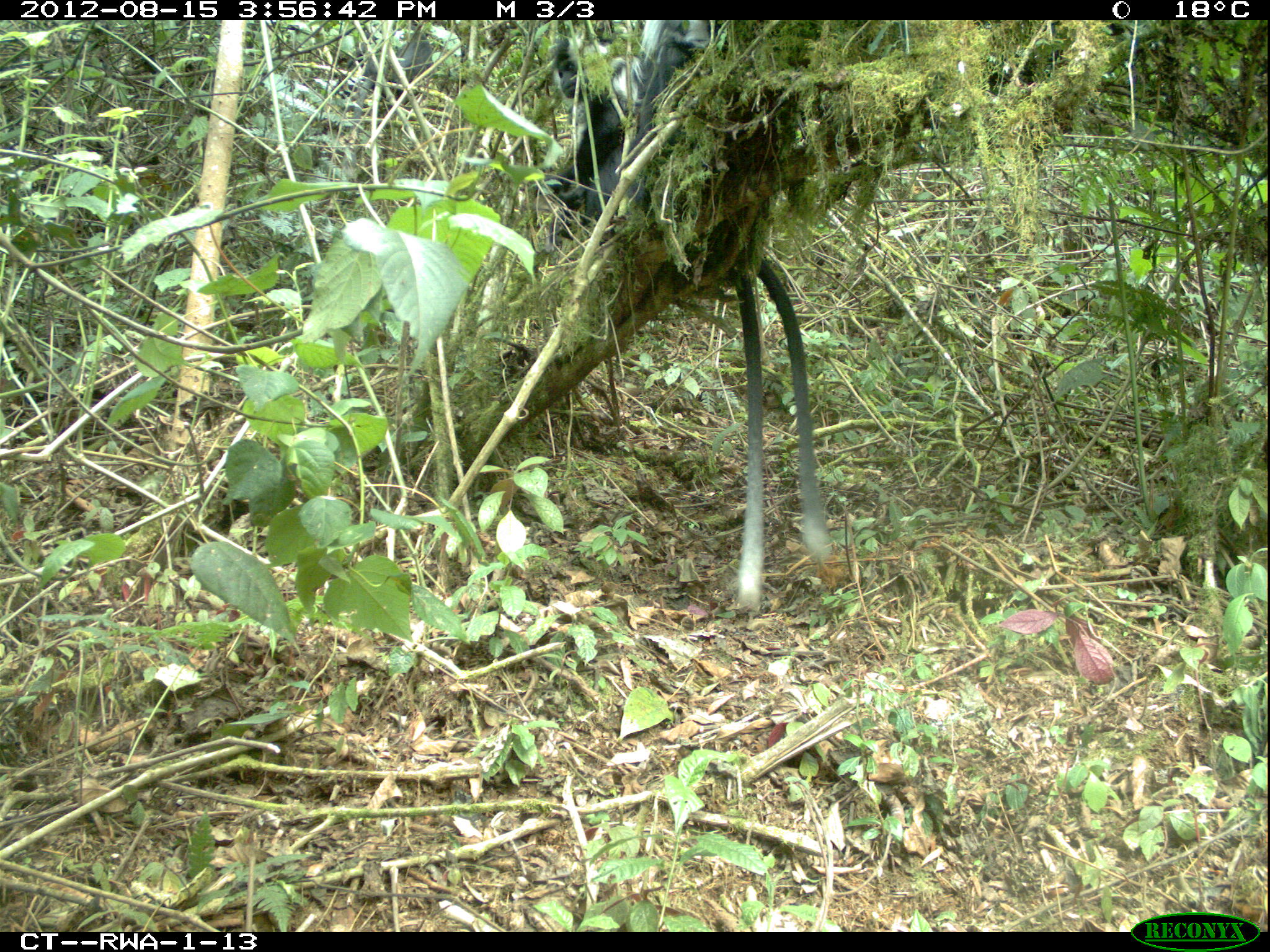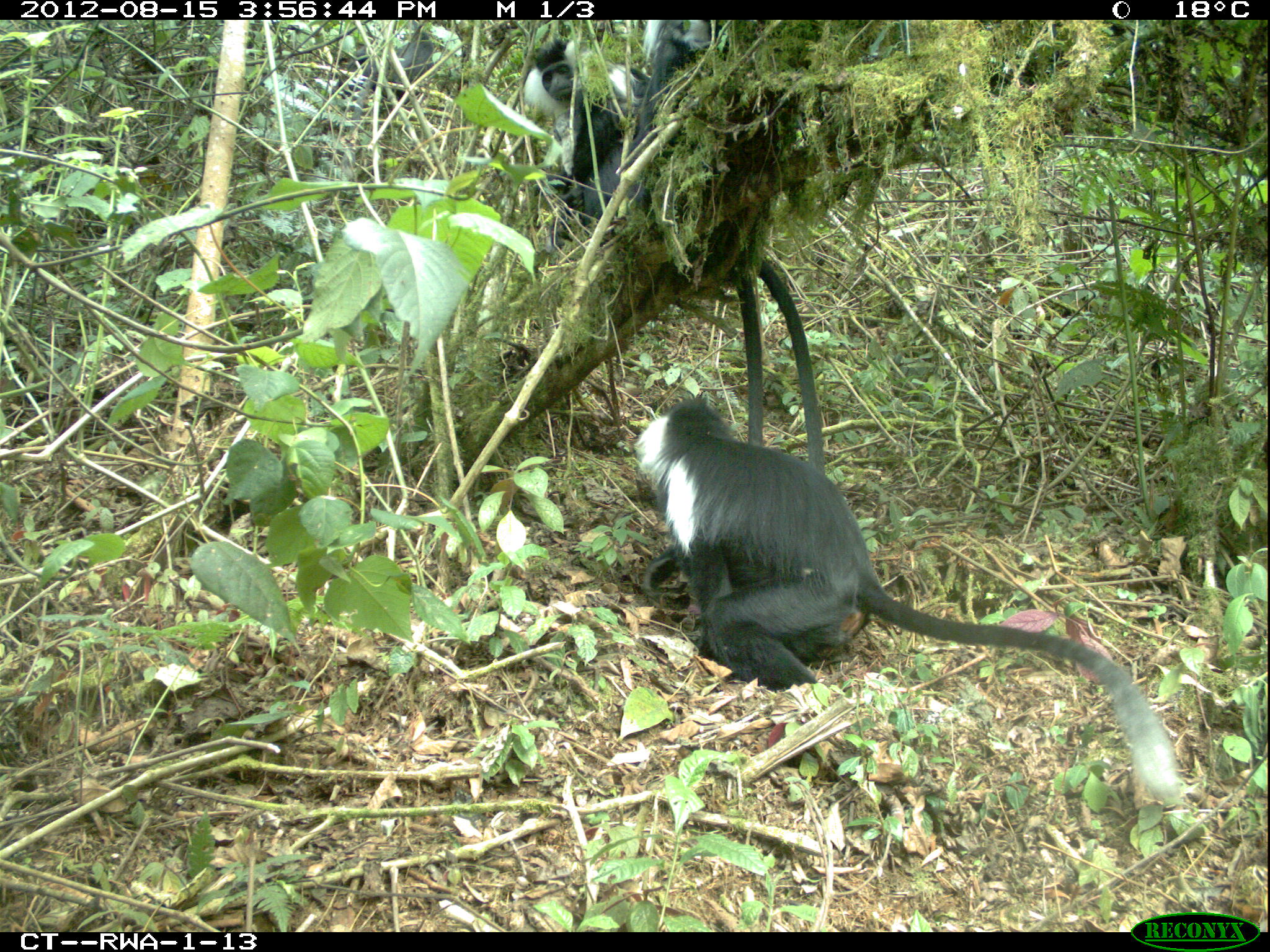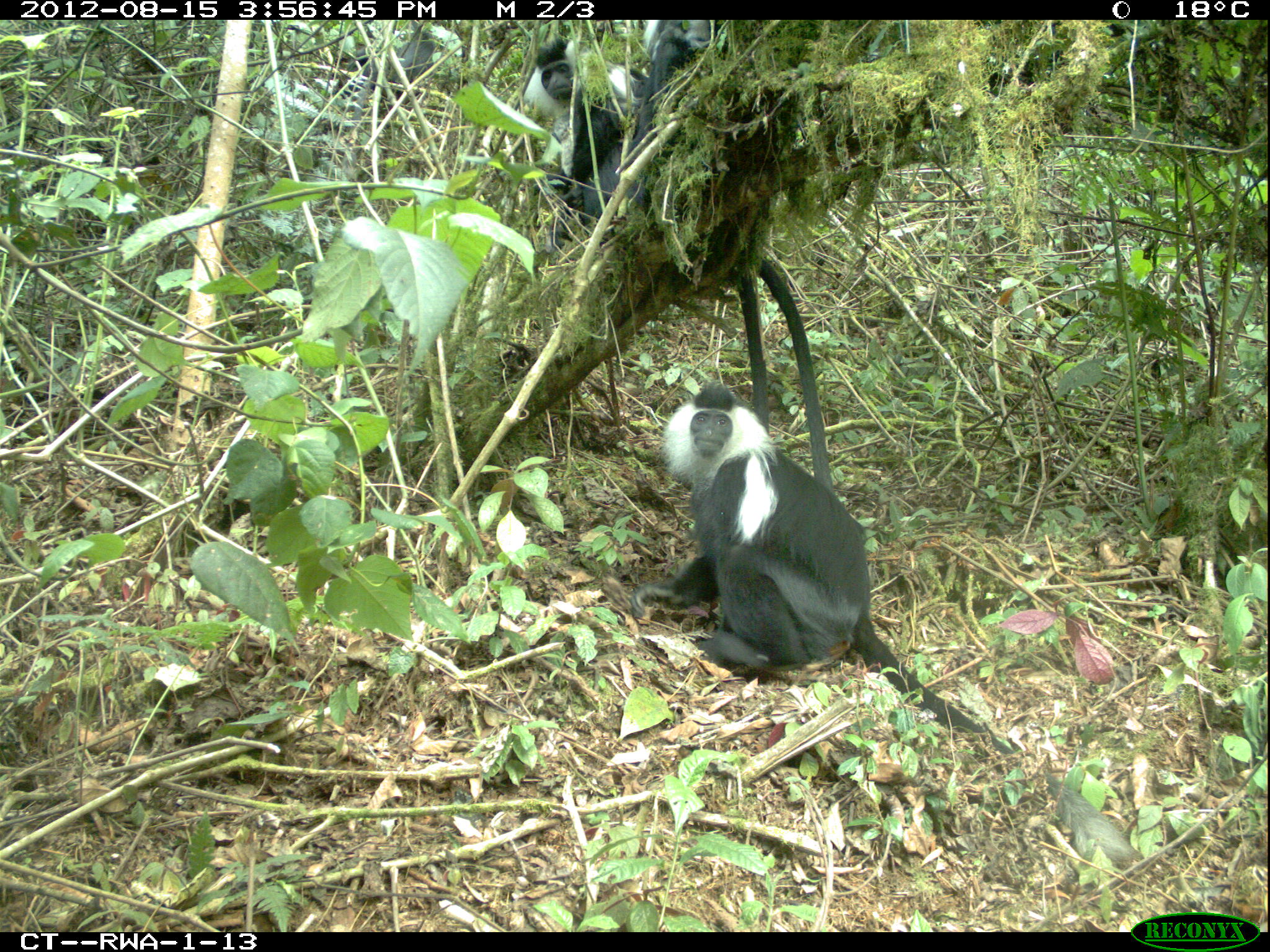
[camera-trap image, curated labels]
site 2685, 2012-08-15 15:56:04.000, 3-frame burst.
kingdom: Animalia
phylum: Chordata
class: Mammalia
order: Primates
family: Cercopithecidae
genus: Colobus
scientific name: Colobus angolensis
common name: angola colobus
Colobus angolensis (angola colobus), count 9.